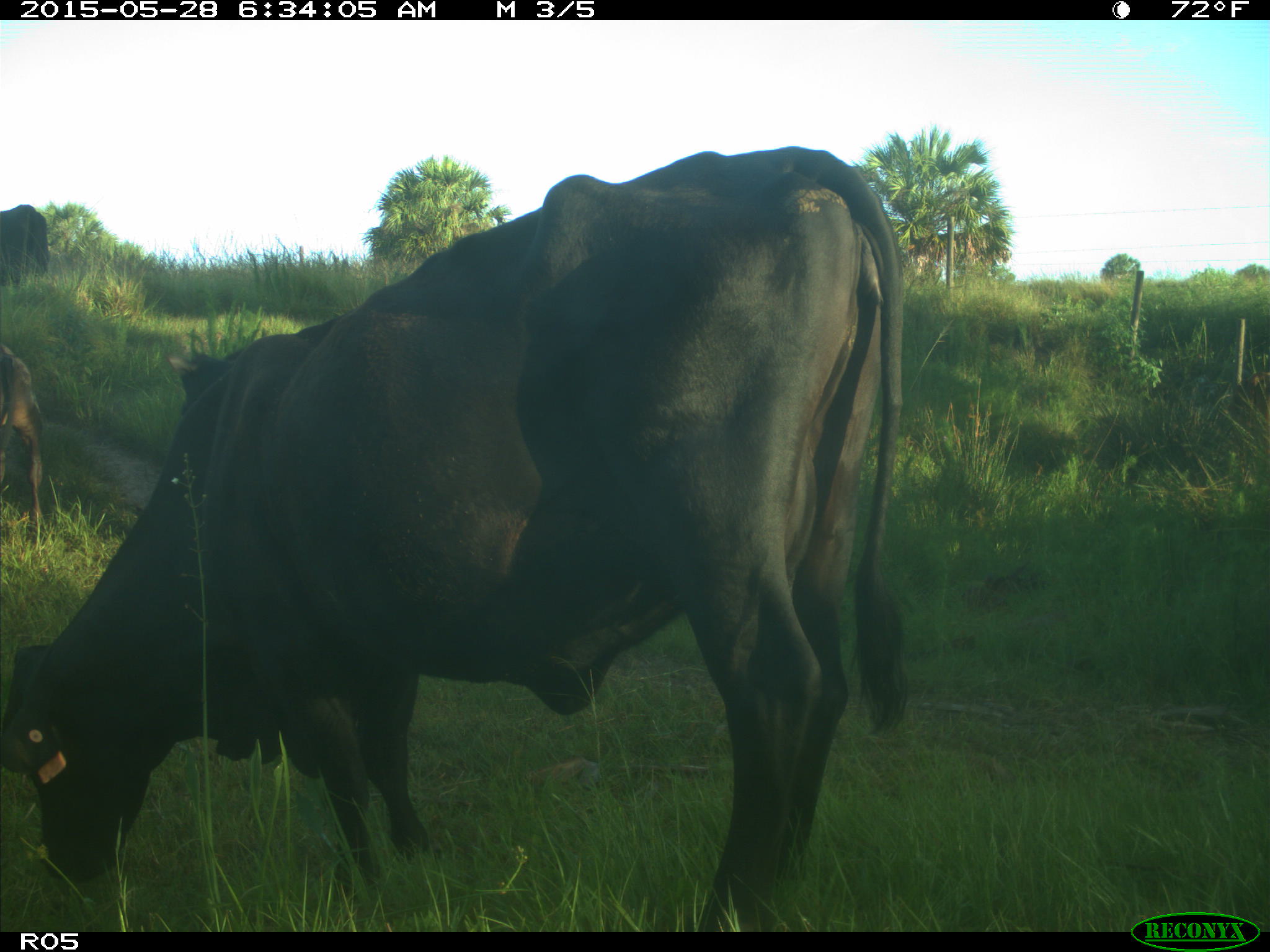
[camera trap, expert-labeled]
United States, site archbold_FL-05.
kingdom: Animalia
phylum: Chordata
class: Mammalia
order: Artiodactyla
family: Bovidae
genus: Bos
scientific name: Bos taurus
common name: domestic cow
Bos taurus (domestic cow).